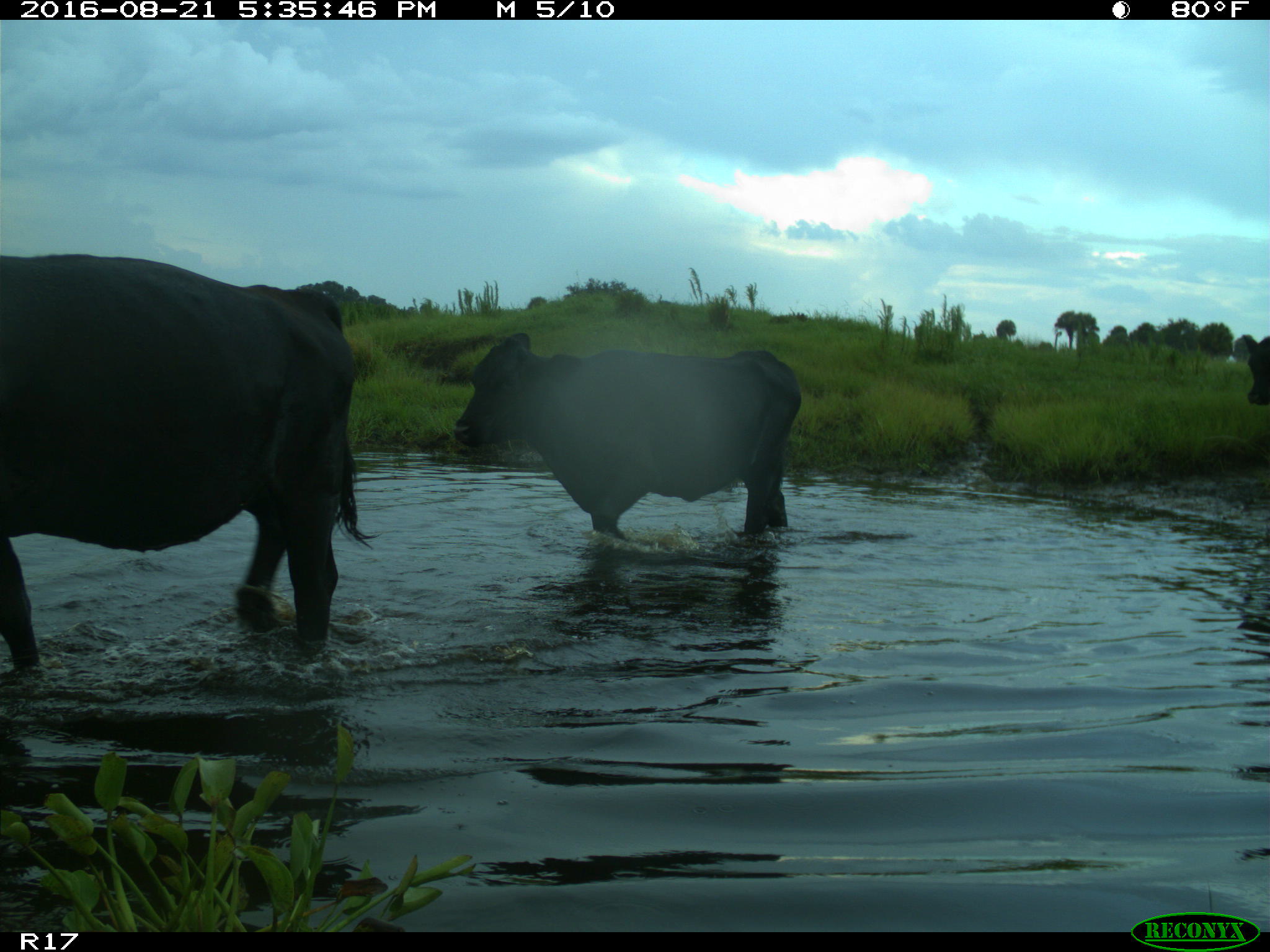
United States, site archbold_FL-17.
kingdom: Animalia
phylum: Chordata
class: Mammalia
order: Artiodactyla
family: Bovidae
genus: Bos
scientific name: Bos taurus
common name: domestic cow